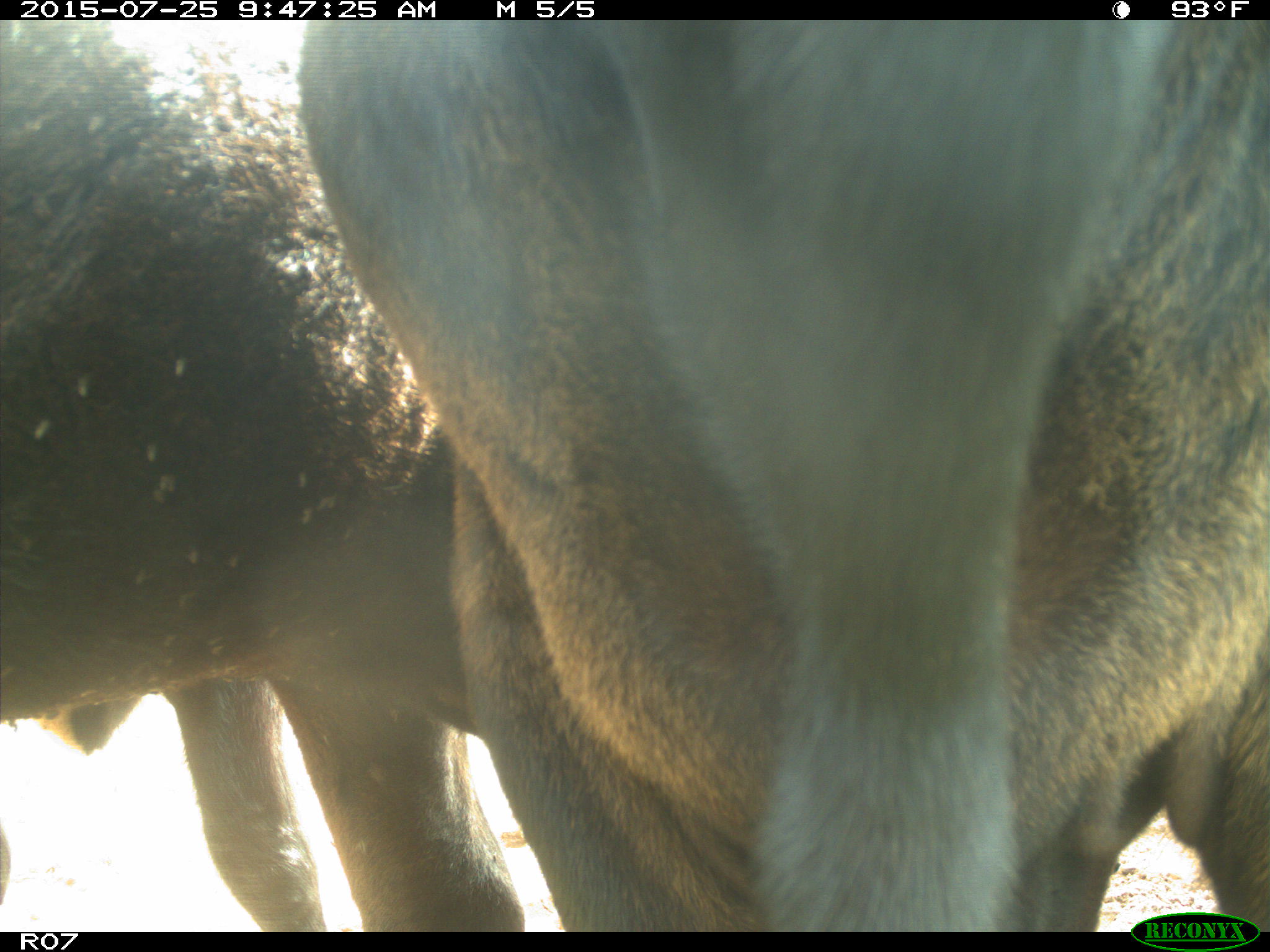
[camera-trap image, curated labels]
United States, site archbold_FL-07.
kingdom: Animalia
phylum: Chordata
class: Mammalia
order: Artiodactyla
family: Bovidae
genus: Bos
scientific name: Bos taurus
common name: domestic cow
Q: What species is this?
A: Bos taurus (domestic cow).